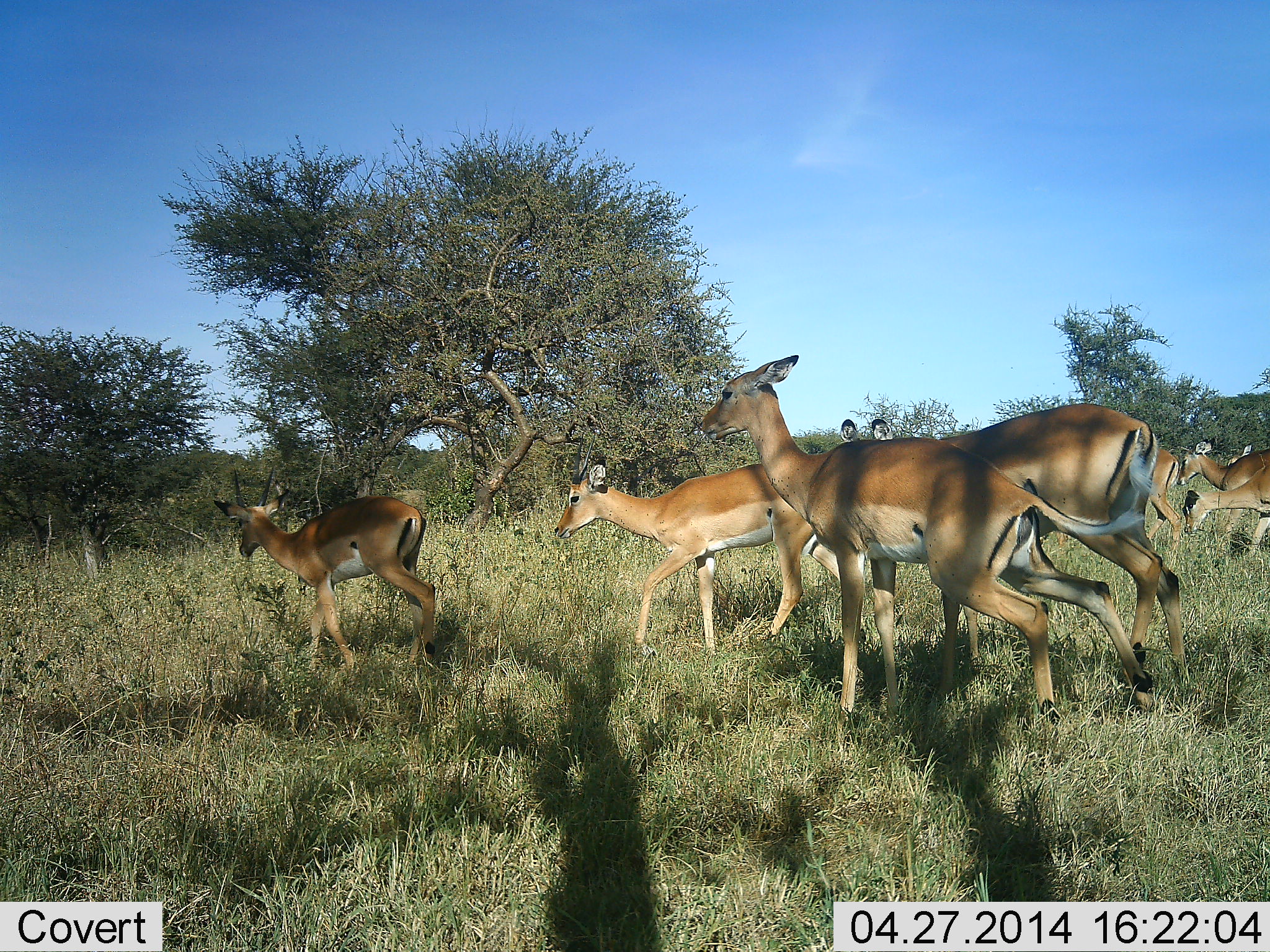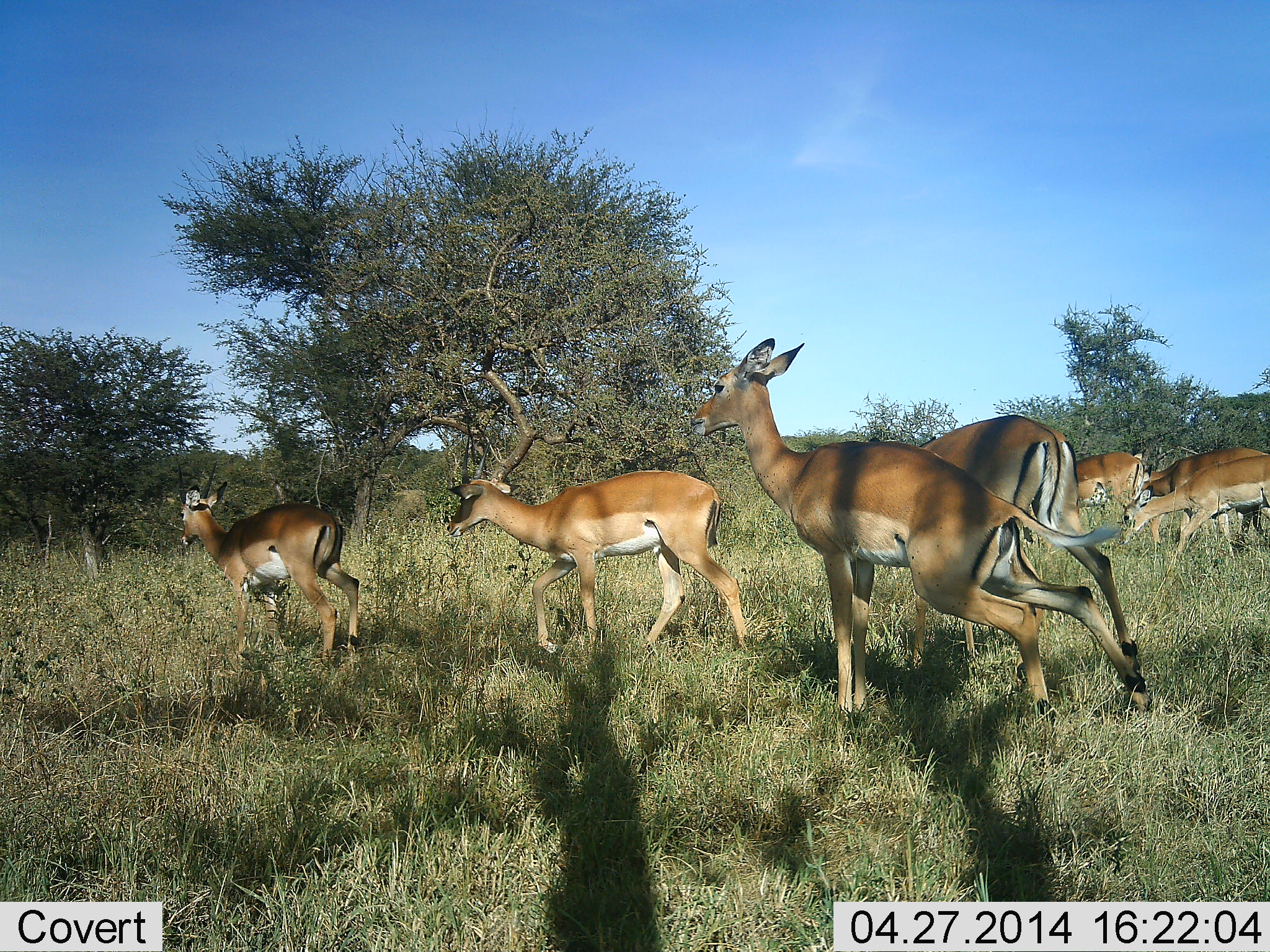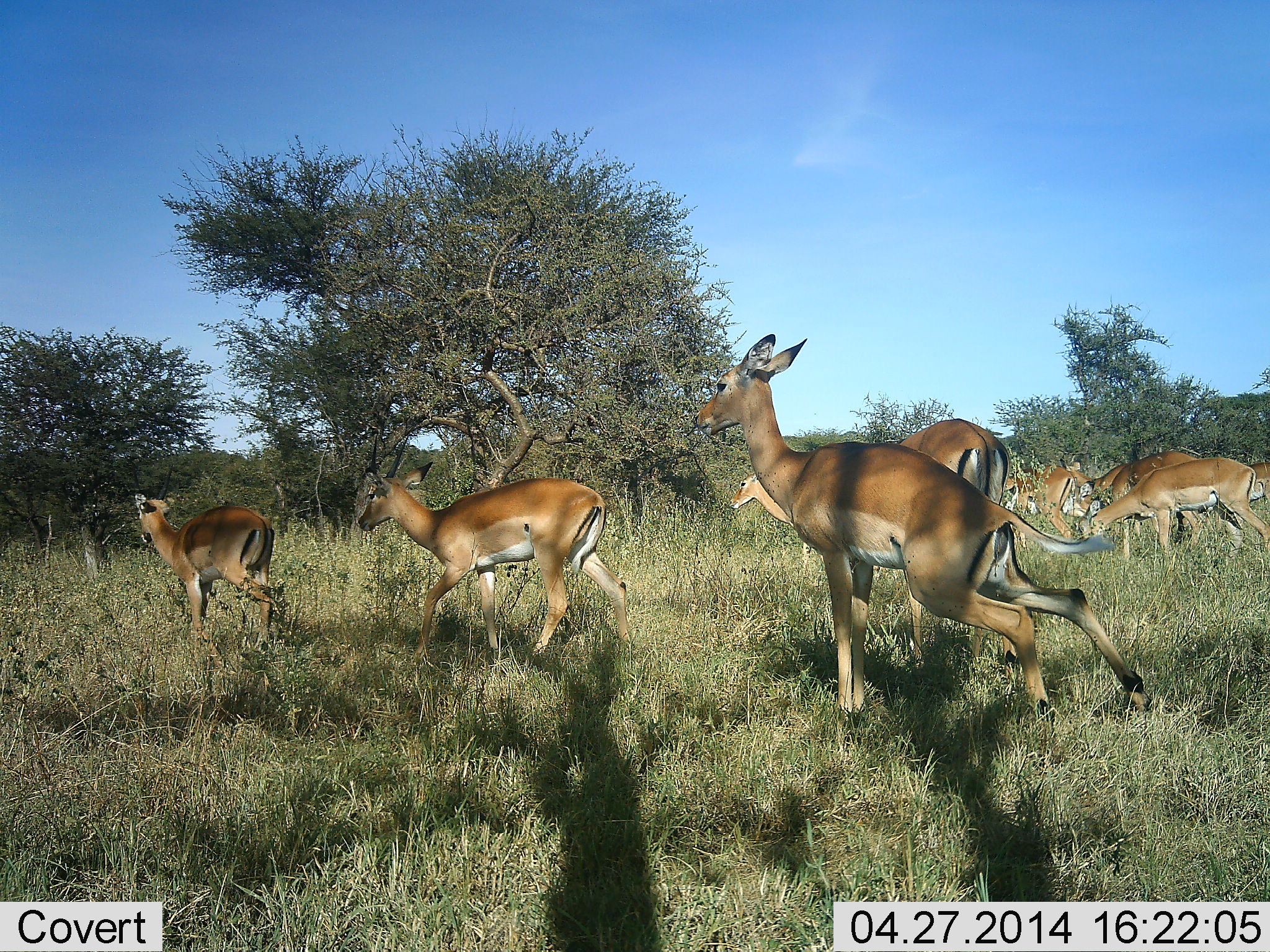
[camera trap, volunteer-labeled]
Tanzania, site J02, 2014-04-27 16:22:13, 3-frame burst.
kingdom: Animalia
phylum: Chordata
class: Mammalia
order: Artiodactyla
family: Bovidae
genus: Aepyceros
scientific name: Aepyceros melampus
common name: impala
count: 8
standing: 30%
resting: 0%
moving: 100%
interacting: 0%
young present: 0%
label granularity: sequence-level